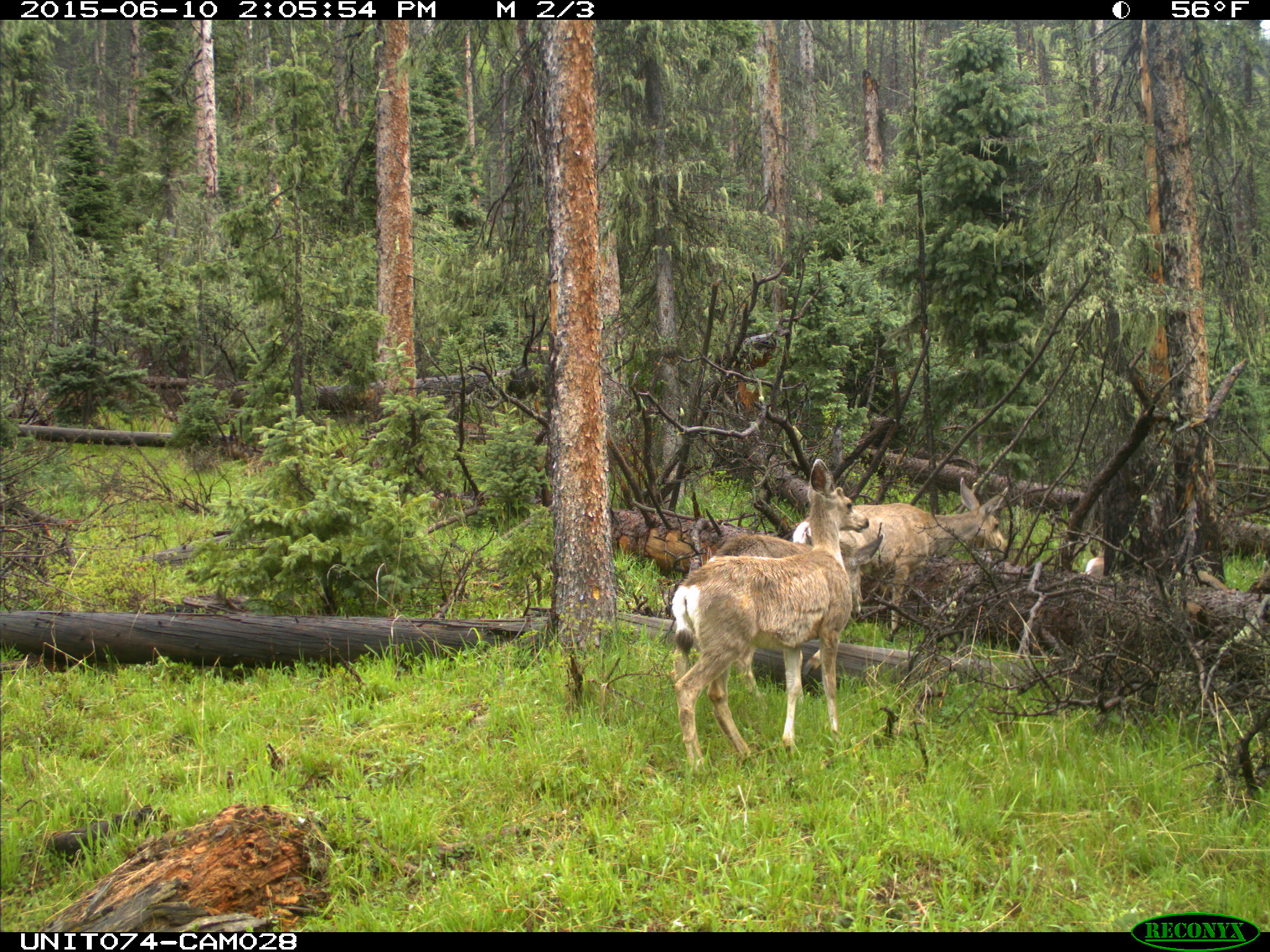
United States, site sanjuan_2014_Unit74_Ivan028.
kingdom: Animalia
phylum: Chordata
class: Mammalia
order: Artiodactyla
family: Cervidae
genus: Odocoileus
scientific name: Odocoileus hemionus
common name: mule deer